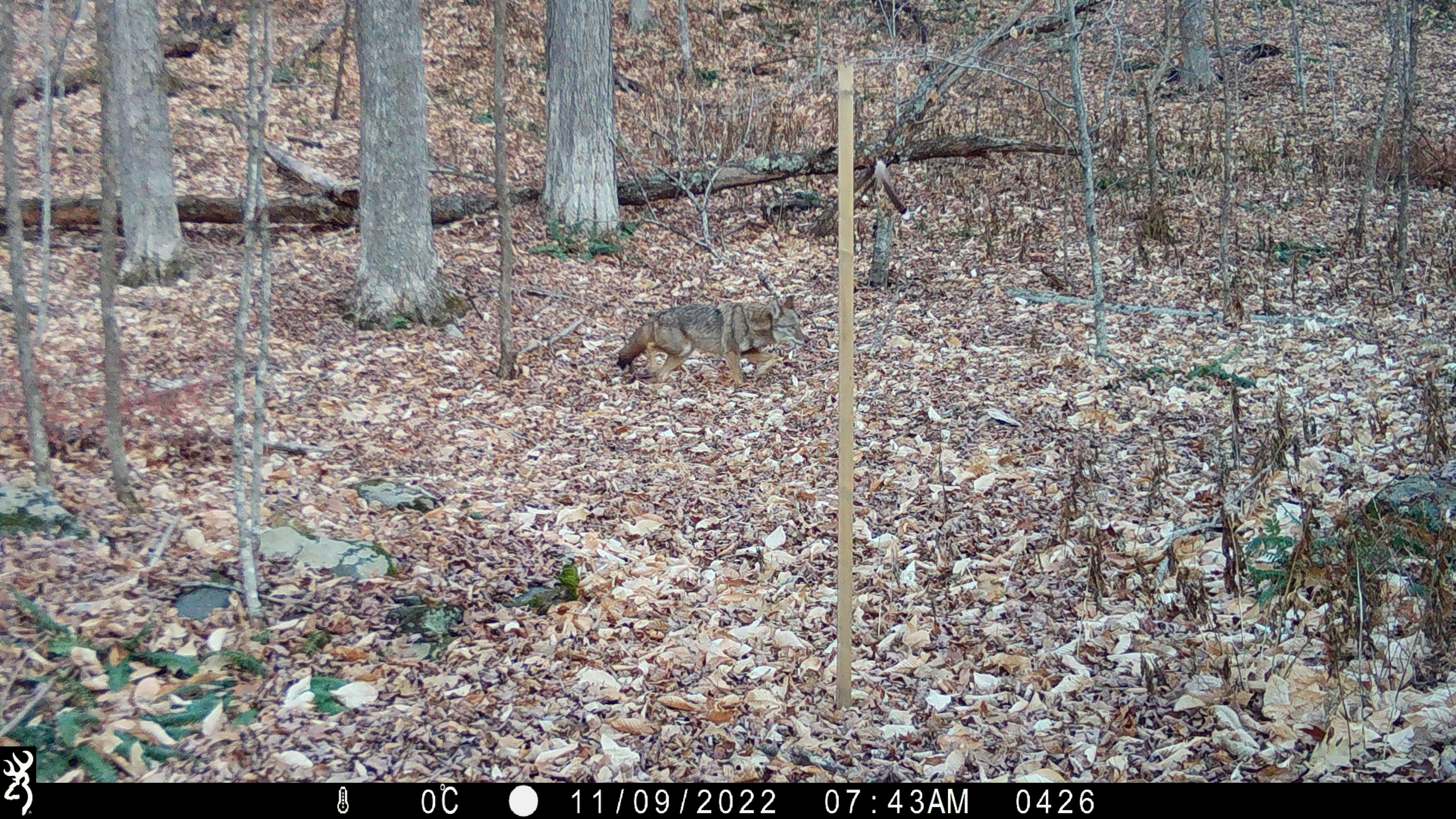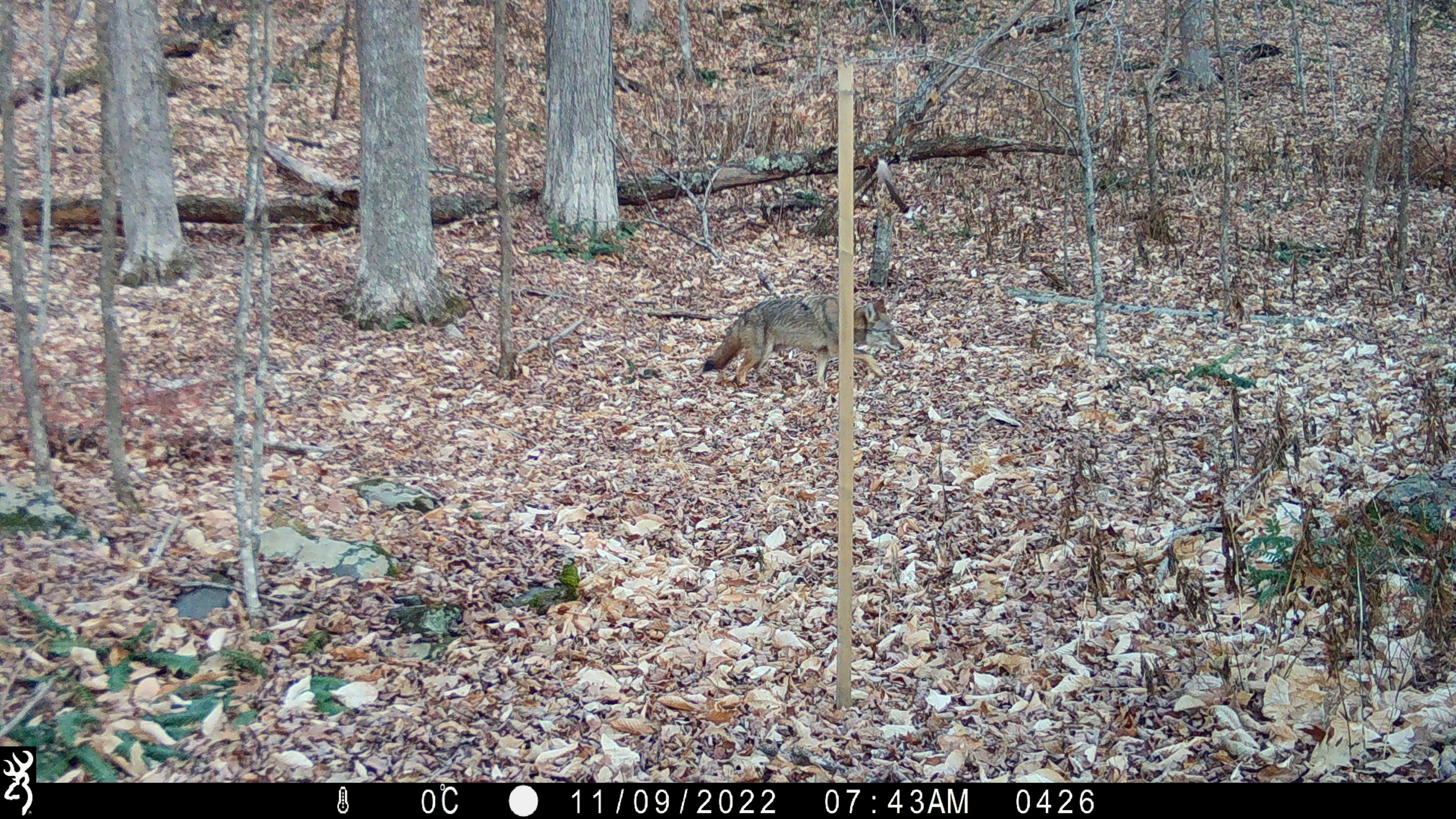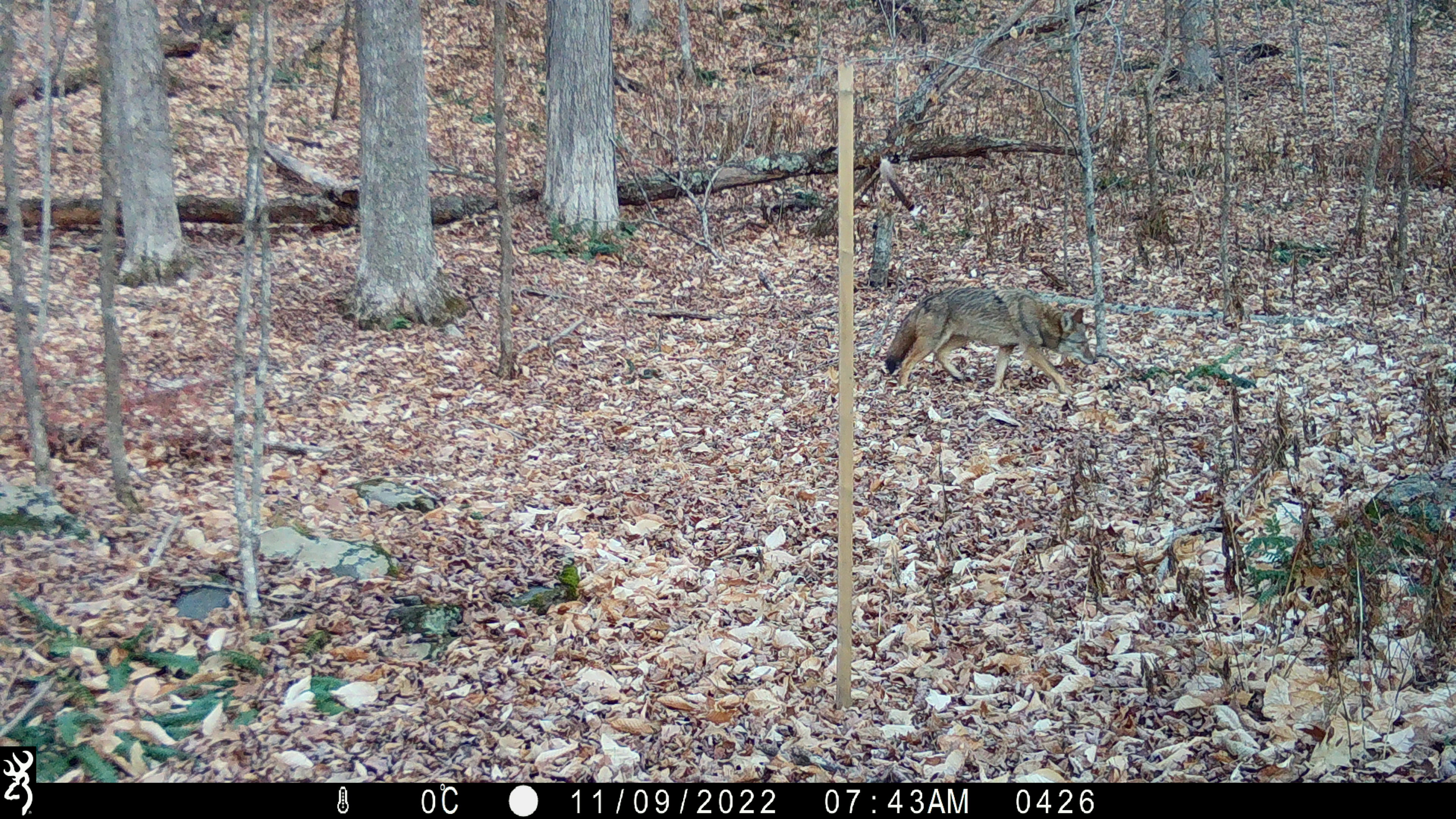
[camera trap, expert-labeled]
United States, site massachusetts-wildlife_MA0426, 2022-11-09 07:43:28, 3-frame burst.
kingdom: Animalia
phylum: Chordata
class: Mammalia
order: Carnivora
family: Canidae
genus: Canis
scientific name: Canis latrans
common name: coyote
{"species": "coyote (Canis latrans)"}